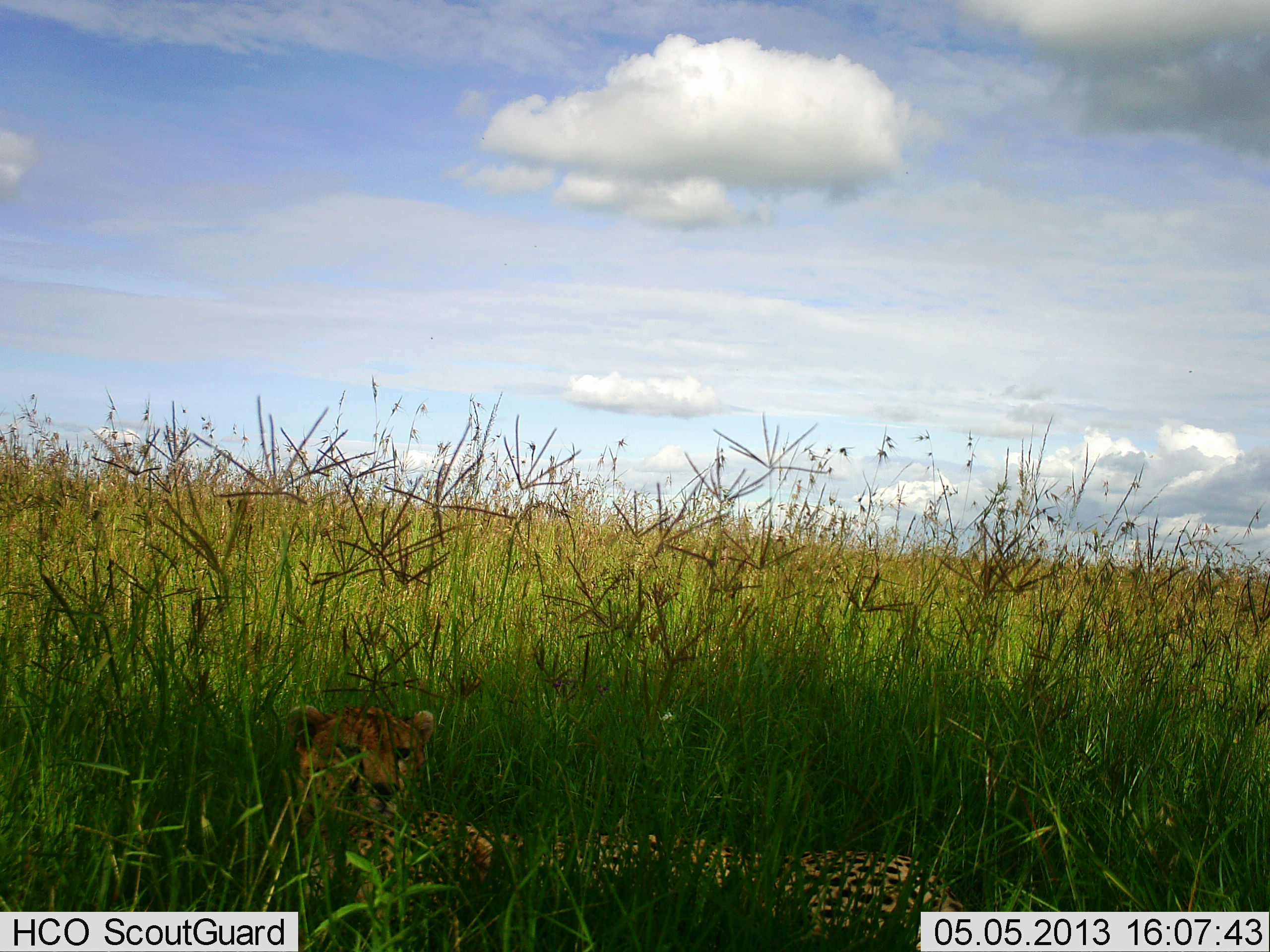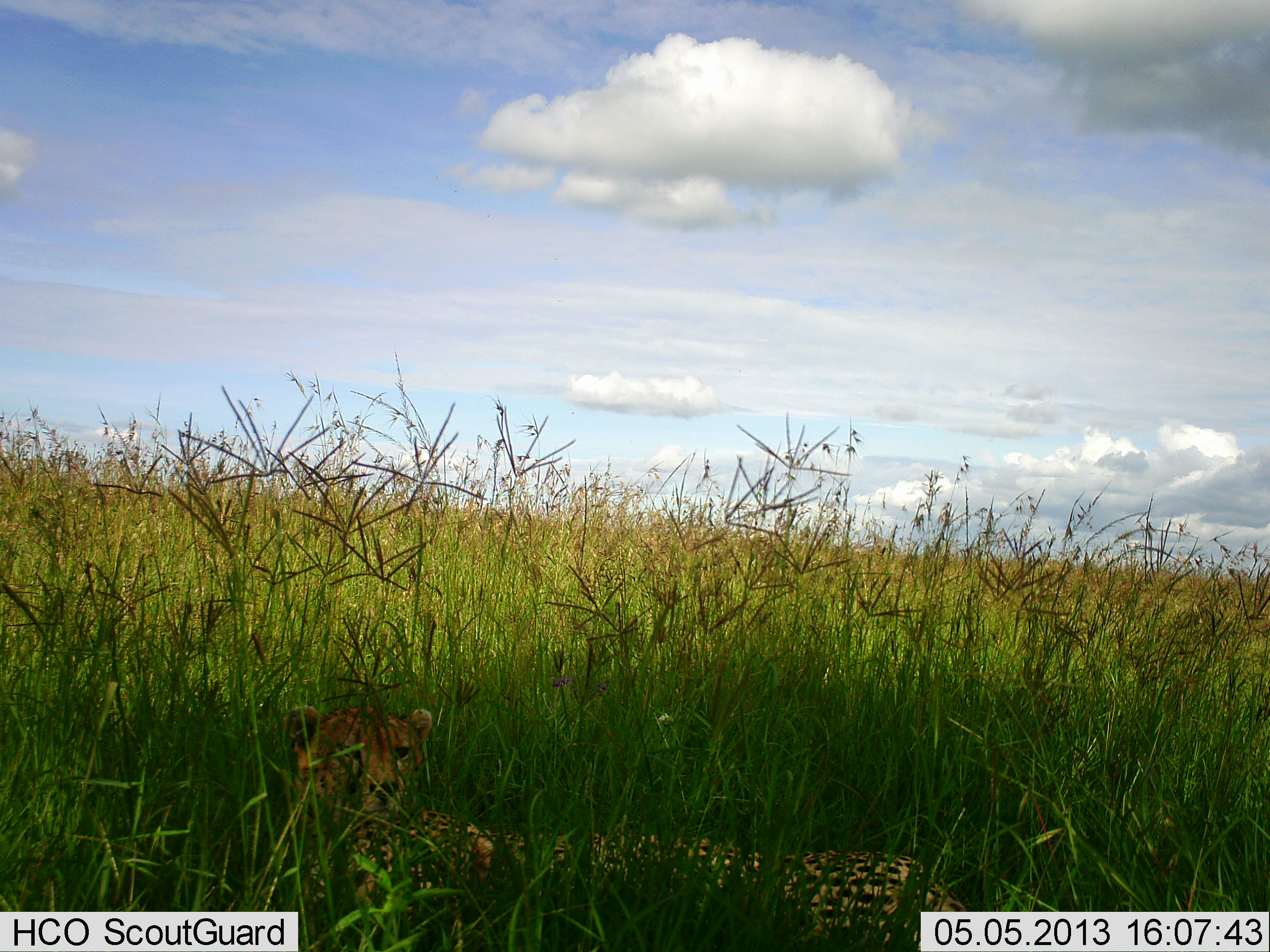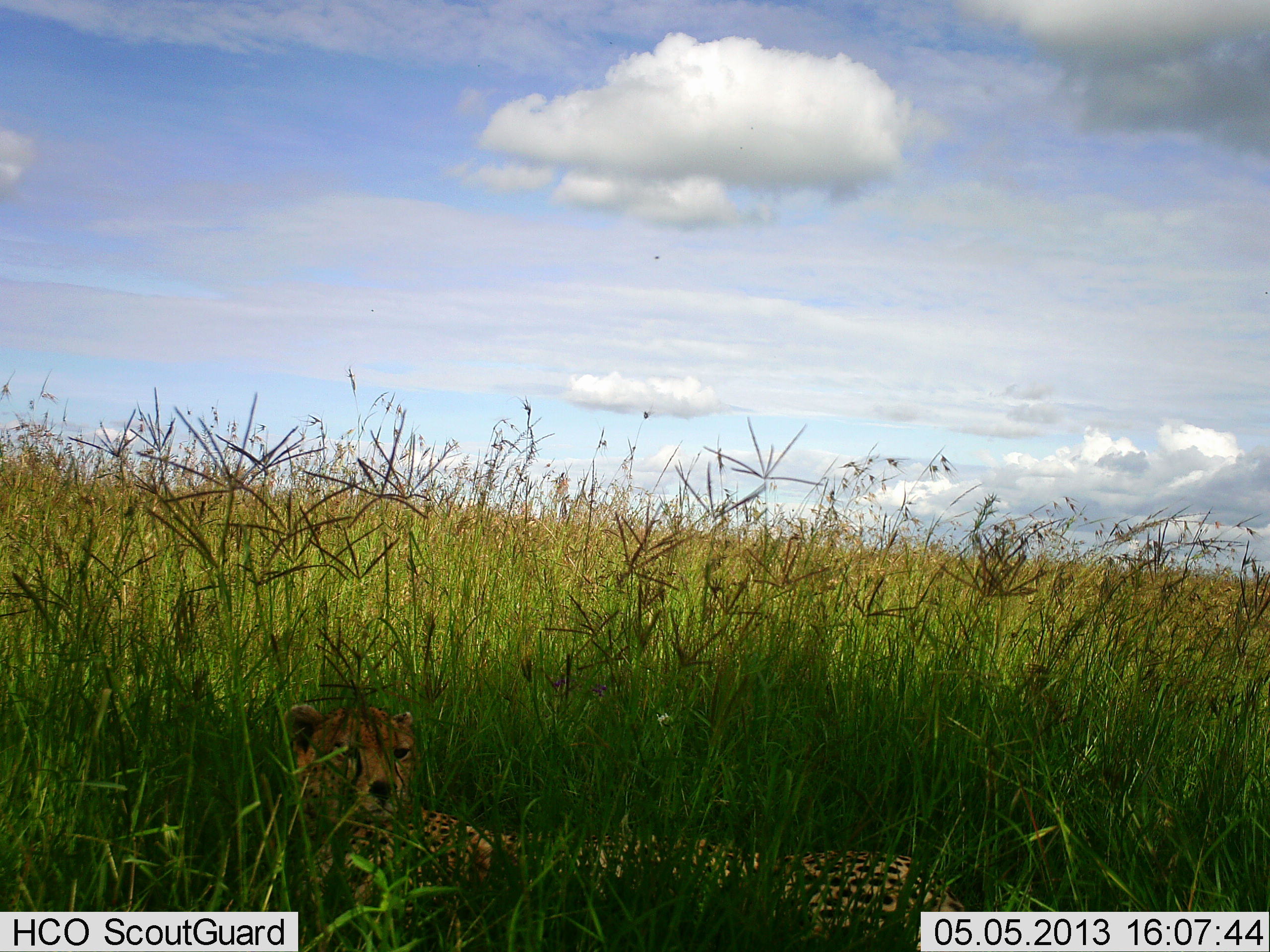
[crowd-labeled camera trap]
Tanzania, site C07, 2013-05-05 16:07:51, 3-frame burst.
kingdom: Animalia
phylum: Chordata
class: Mammalia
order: Carnivora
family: Felidae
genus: Acinonyx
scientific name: Acinonyx jubatus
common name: cheetah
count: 1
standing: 0%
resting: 100%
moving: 0%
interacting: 0%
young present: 0%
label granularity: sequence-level